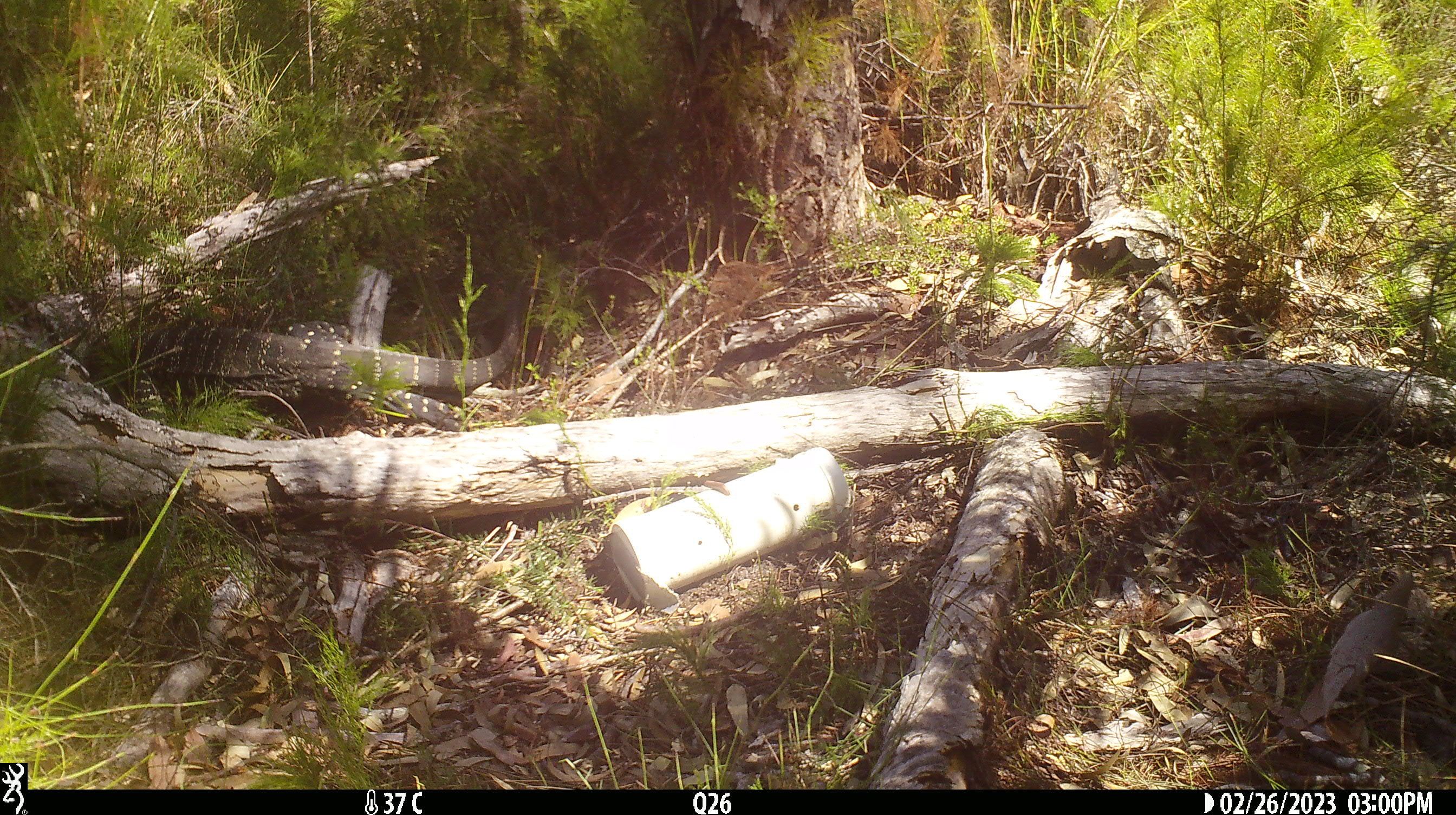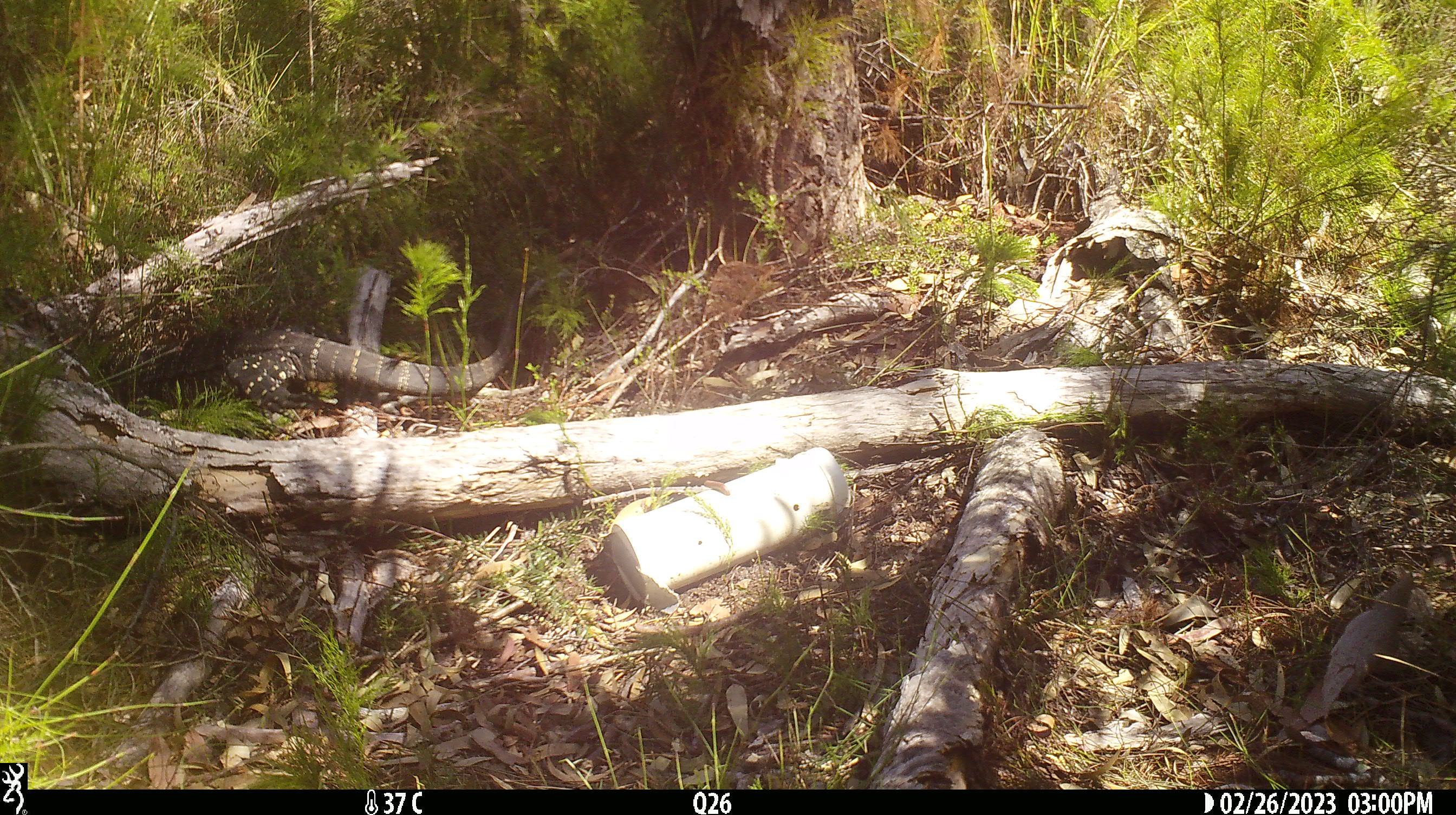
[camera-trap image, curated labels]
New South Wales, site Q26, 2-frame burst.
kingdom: Animalia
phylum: Chordata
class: Reptilia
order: Squamata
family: Varanidae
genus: Varanus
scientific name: Varanus varius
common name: lace monitor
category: goanna